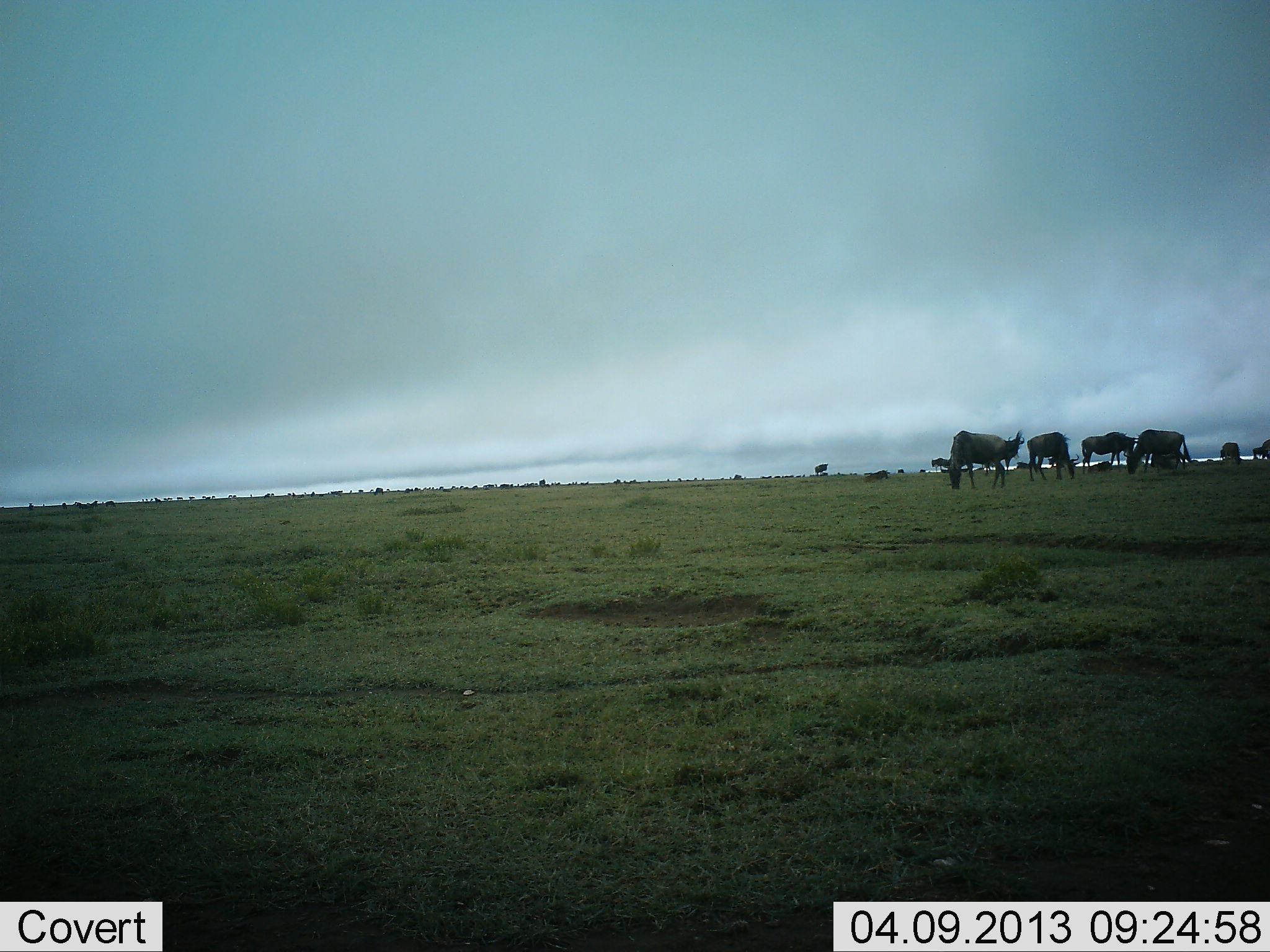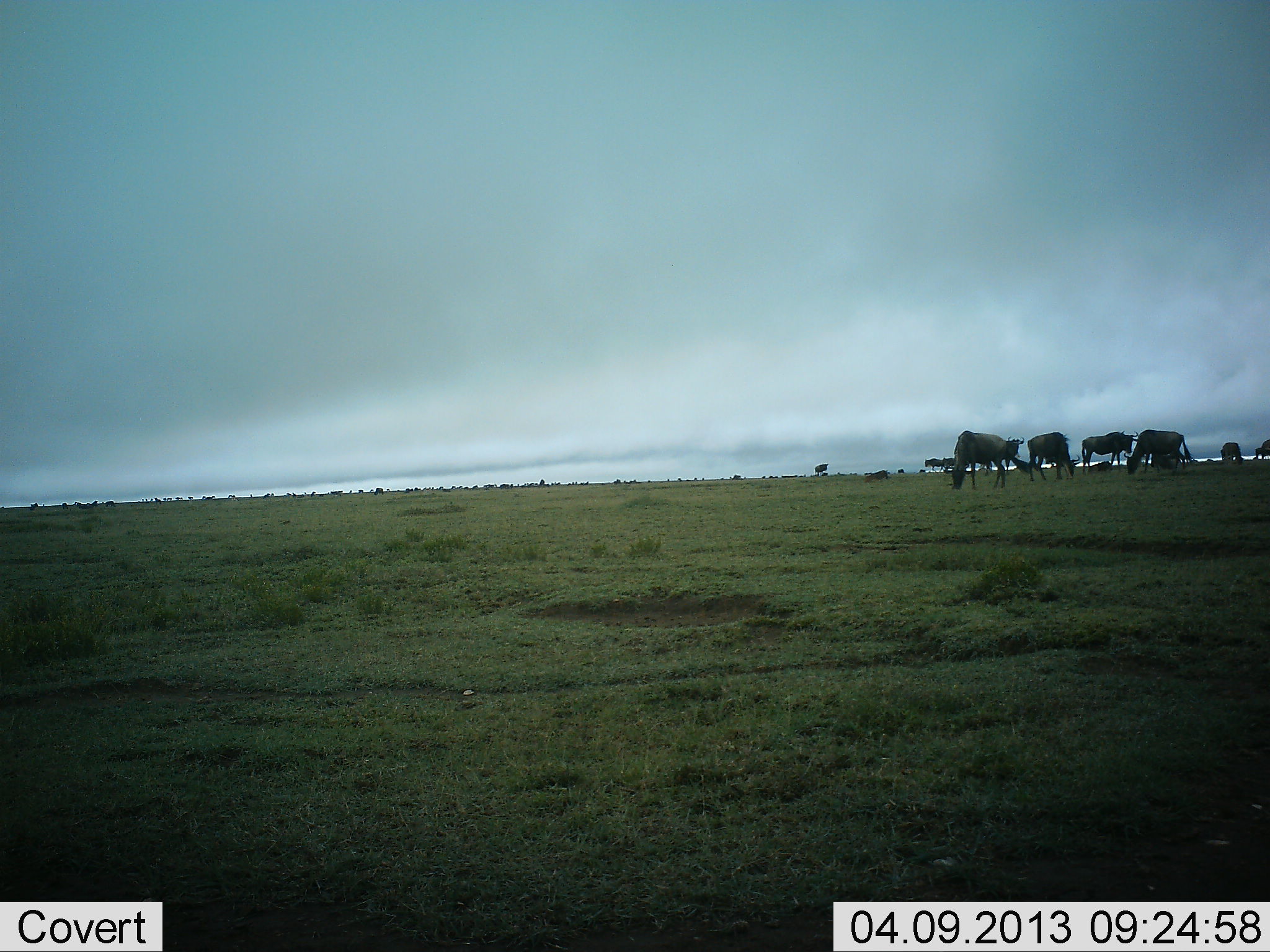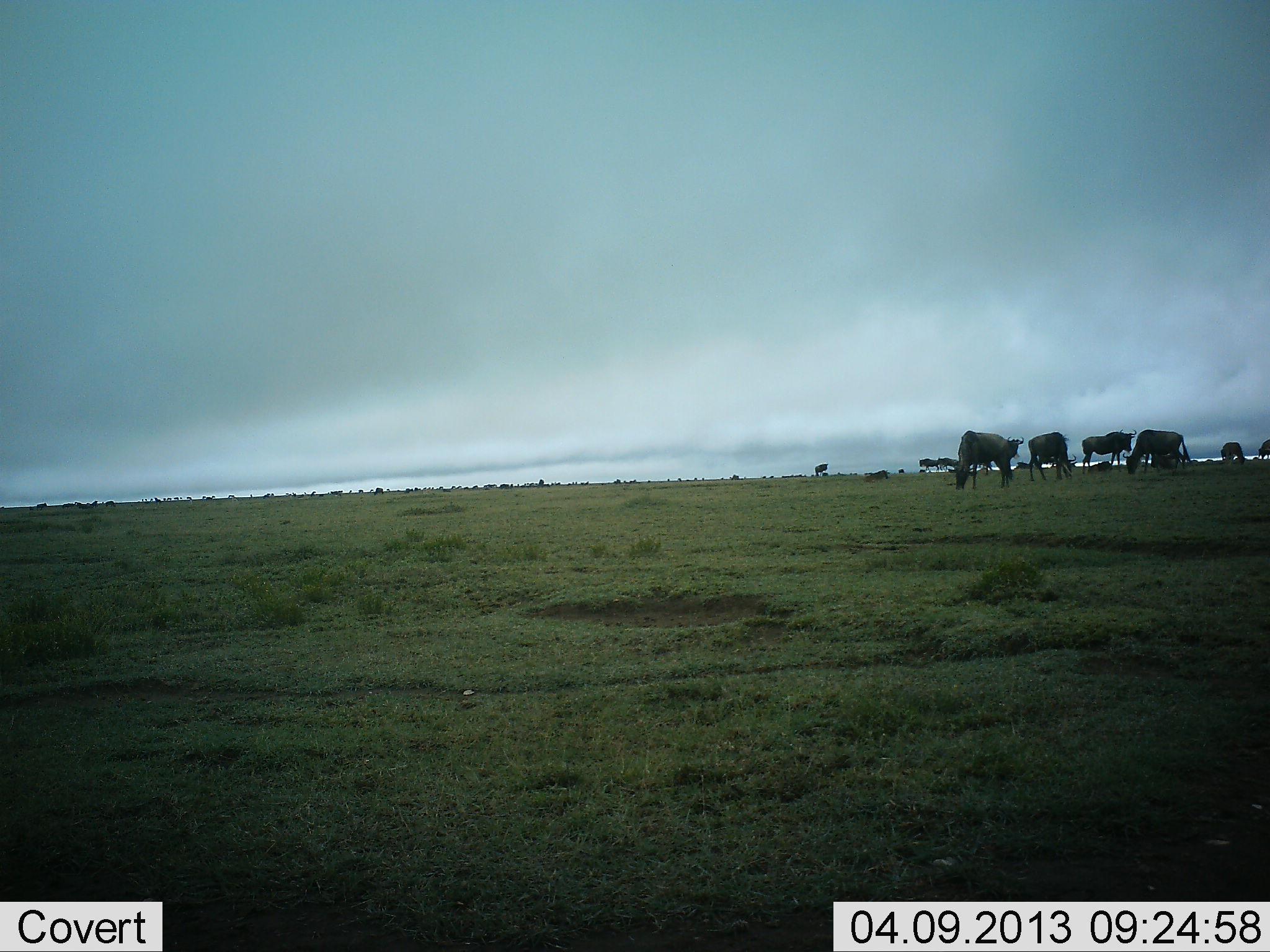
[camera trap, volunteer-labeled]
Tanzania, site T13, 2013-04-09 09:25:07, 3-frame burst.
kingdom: Animalia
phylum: Chordata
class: Mammalia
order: Artiodactyla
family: Bovidae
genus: Connochaetes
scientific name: Connochaetes taurinus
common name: blue wildebeest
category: wildebeest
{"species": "wildebeest (blue wildebeest) (Connochaetes taurinus)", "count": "9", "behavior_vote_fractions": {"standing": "48%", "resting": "3%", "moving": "42%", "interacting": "3%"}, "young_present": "0%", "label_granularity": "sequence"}